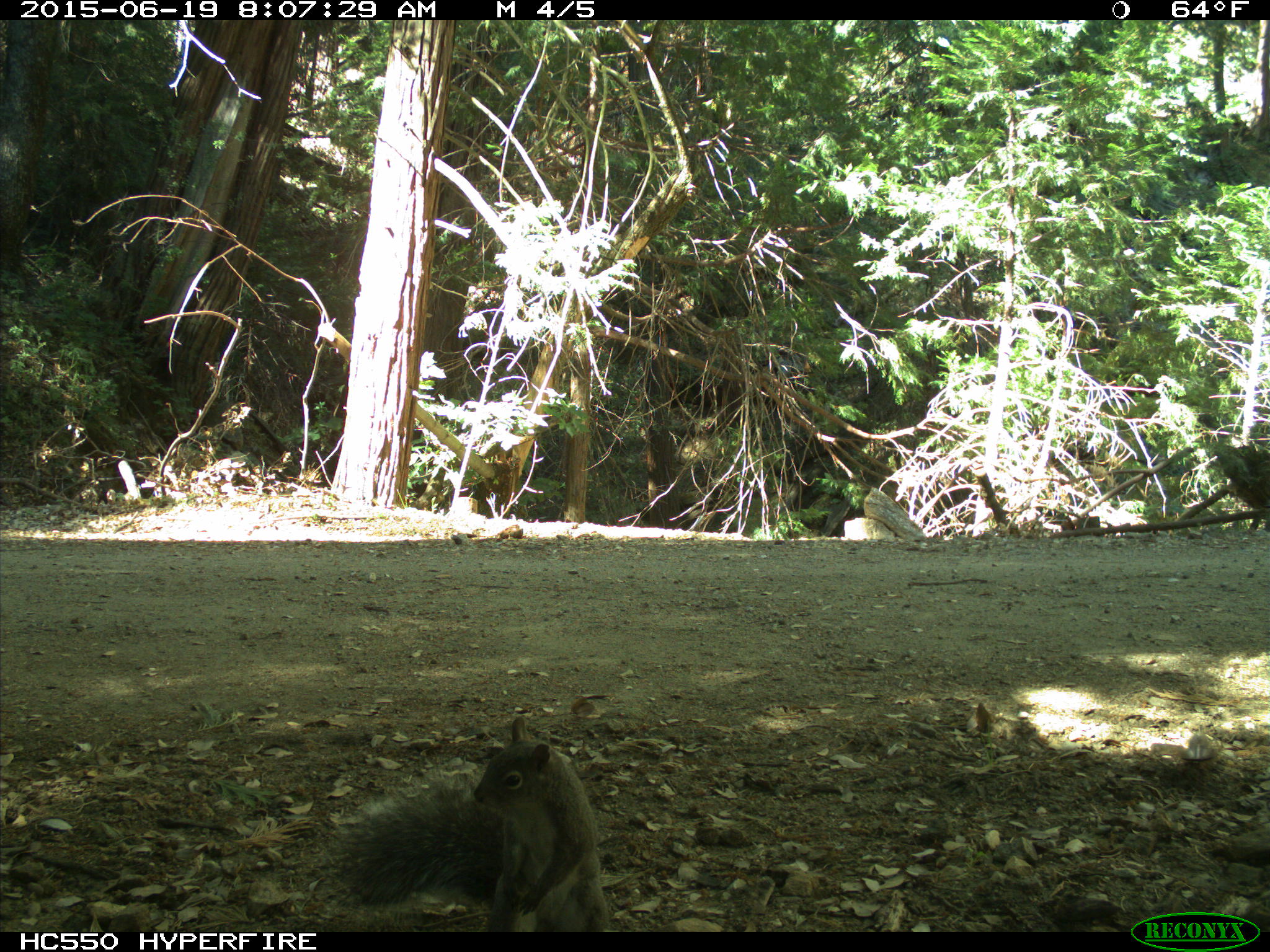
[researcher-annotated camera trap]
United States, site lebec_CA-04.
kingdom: Animalia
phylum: Chordata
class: Mammalia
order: Rodentia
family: Sciuridae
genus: Sciurus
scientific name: Sciurus carolinensis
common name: eastern gray squirrel